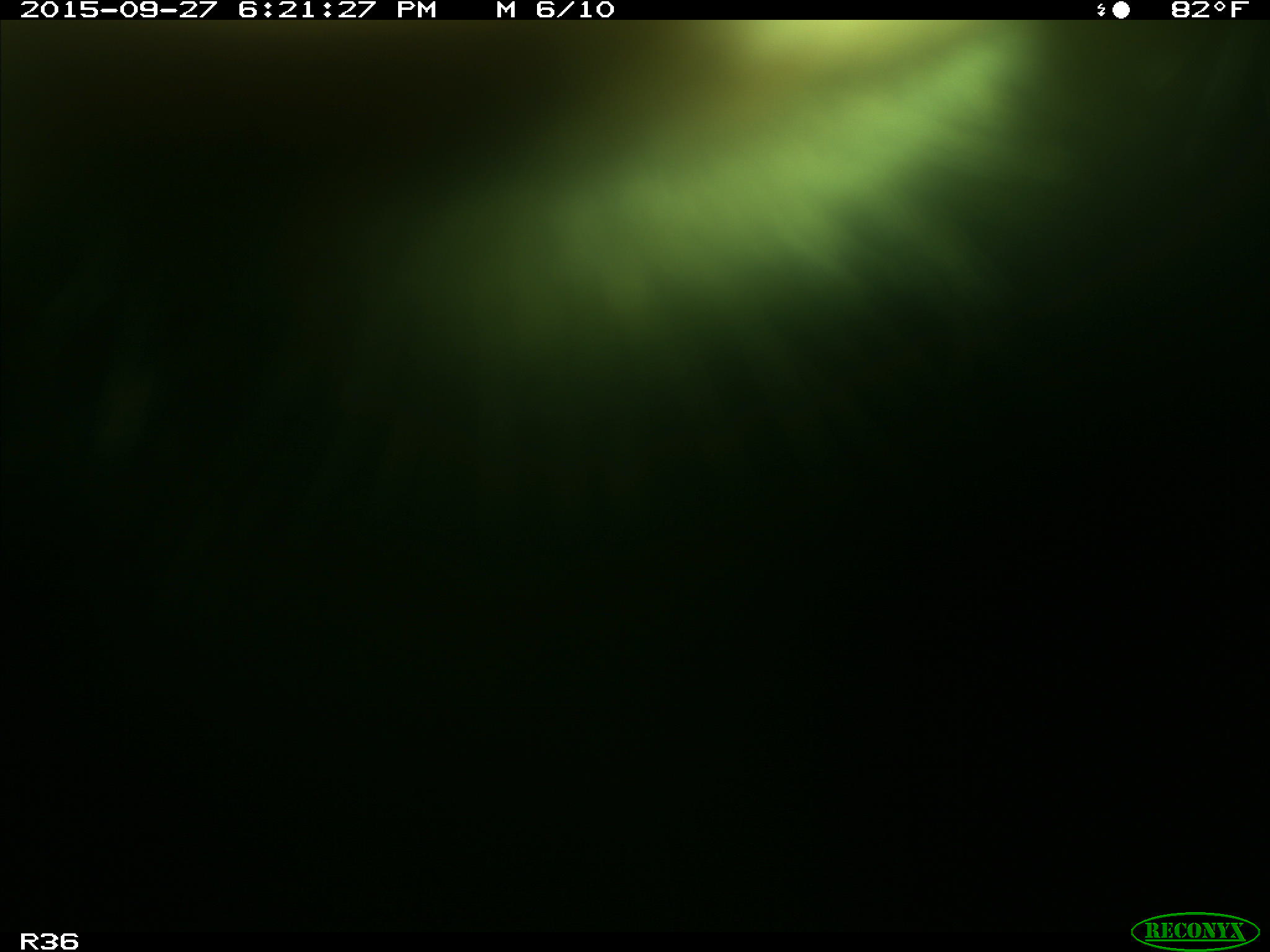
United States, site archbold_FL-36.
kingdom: Animalia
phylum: Chordata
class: Mammalia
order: Artiodactyla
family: Bovidae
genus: Bos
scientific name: Bos taurus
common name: domestic cow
Bos taurus (domestic cow).